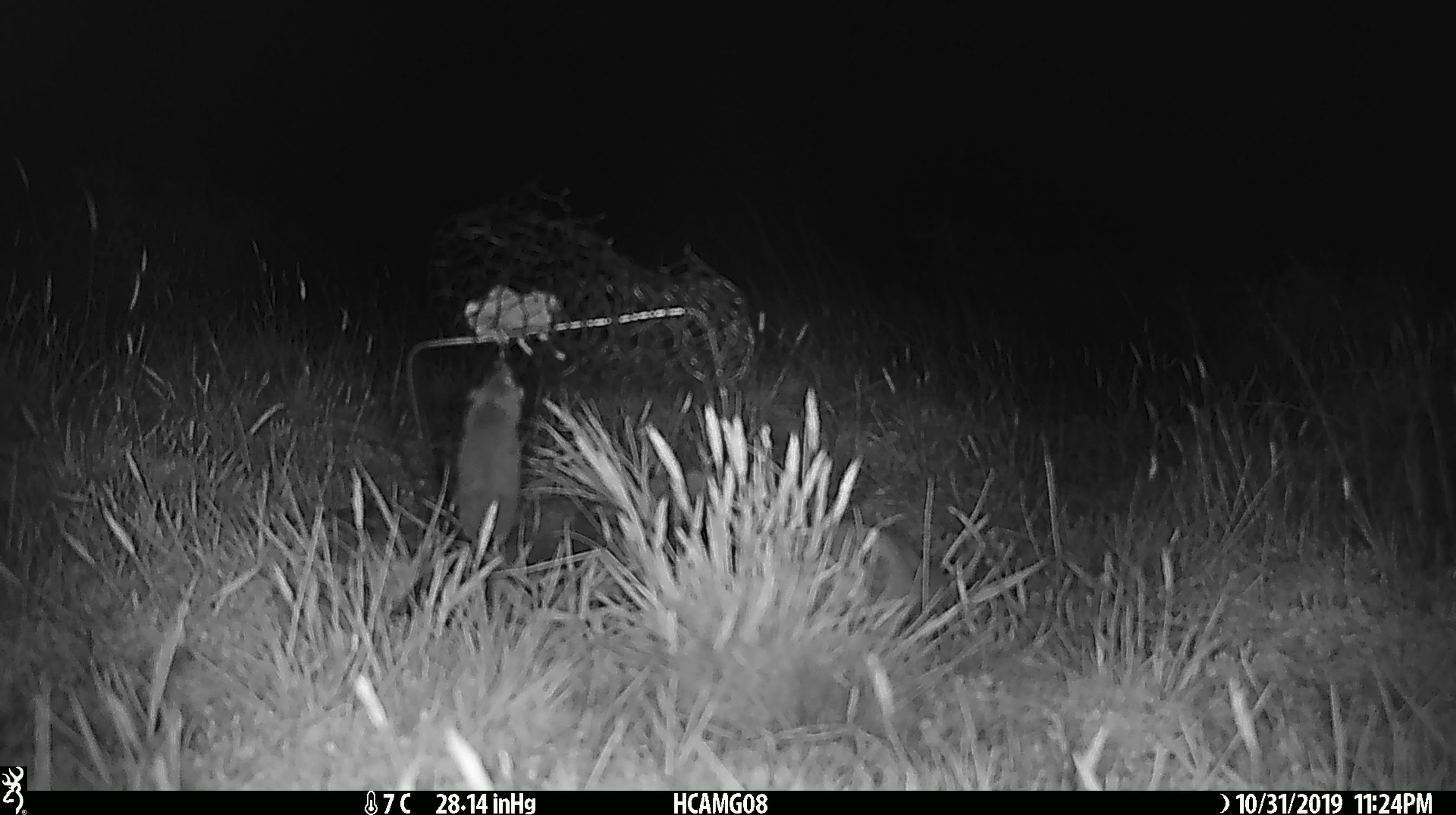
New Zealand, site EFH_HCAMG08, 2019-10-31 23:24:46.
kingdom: Animalia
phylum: Chordata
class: Mammalia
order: Rodentia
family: Muridae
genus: Mus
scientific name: Mus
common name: mouse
Mouse (Mus).